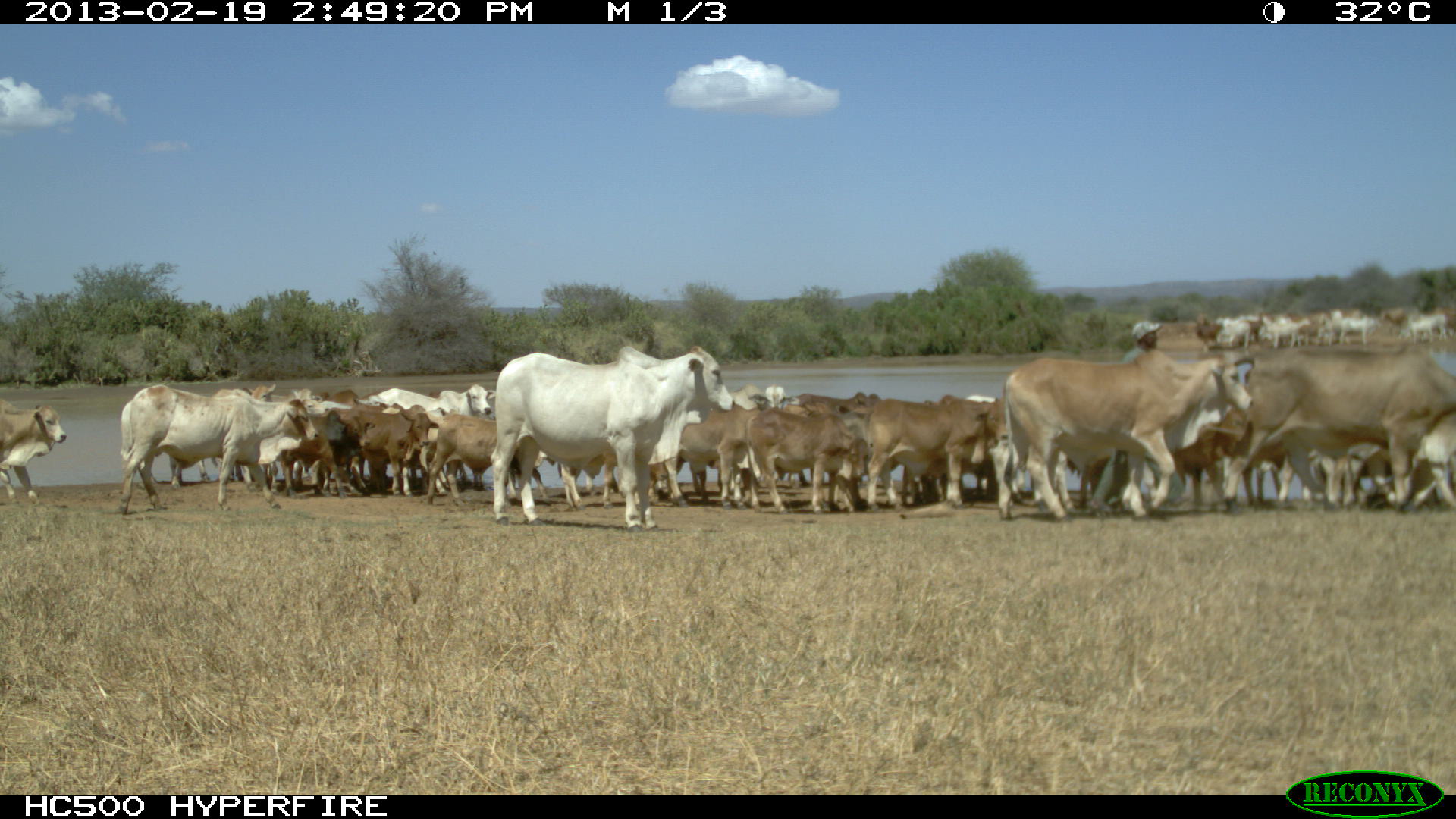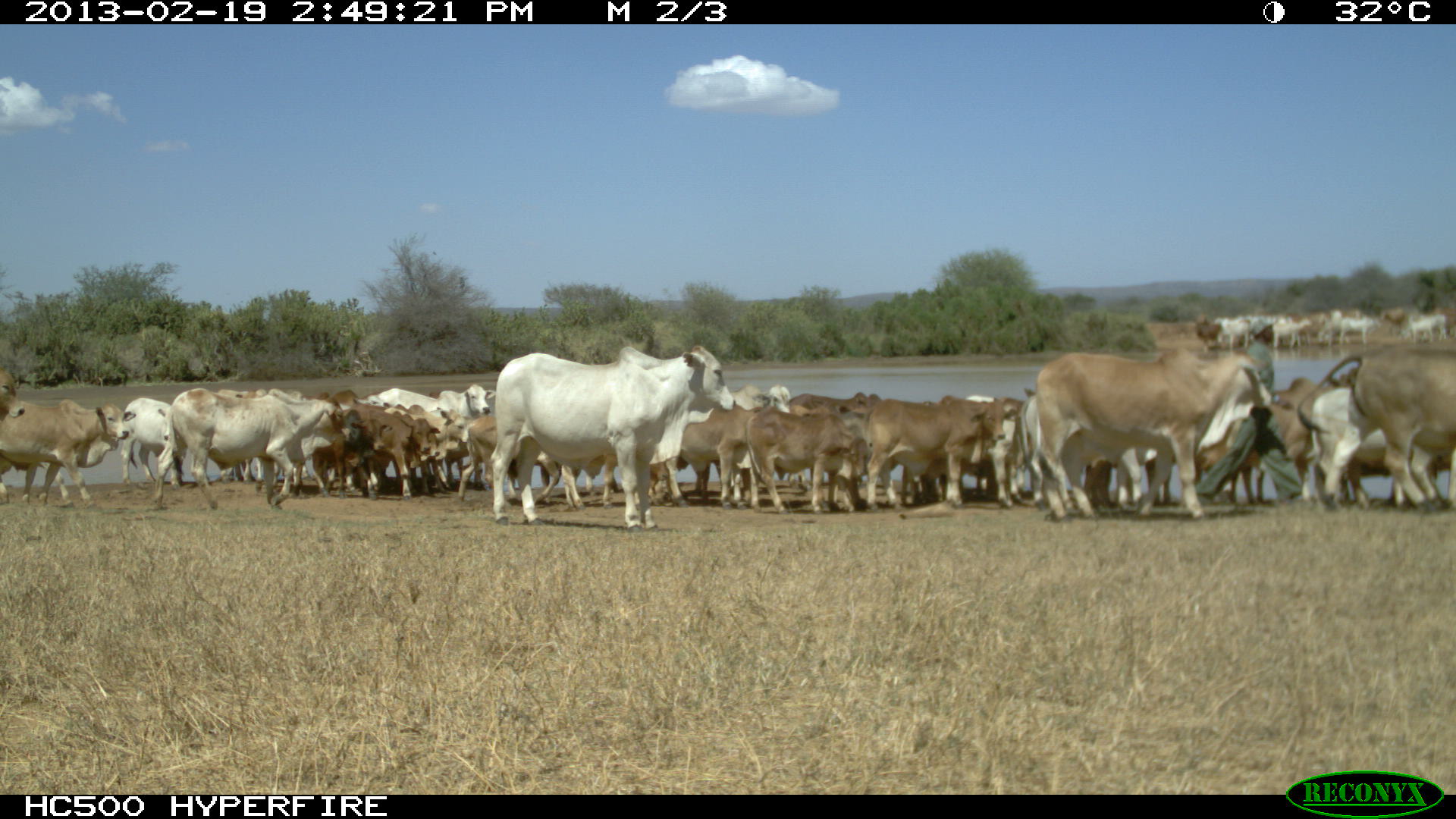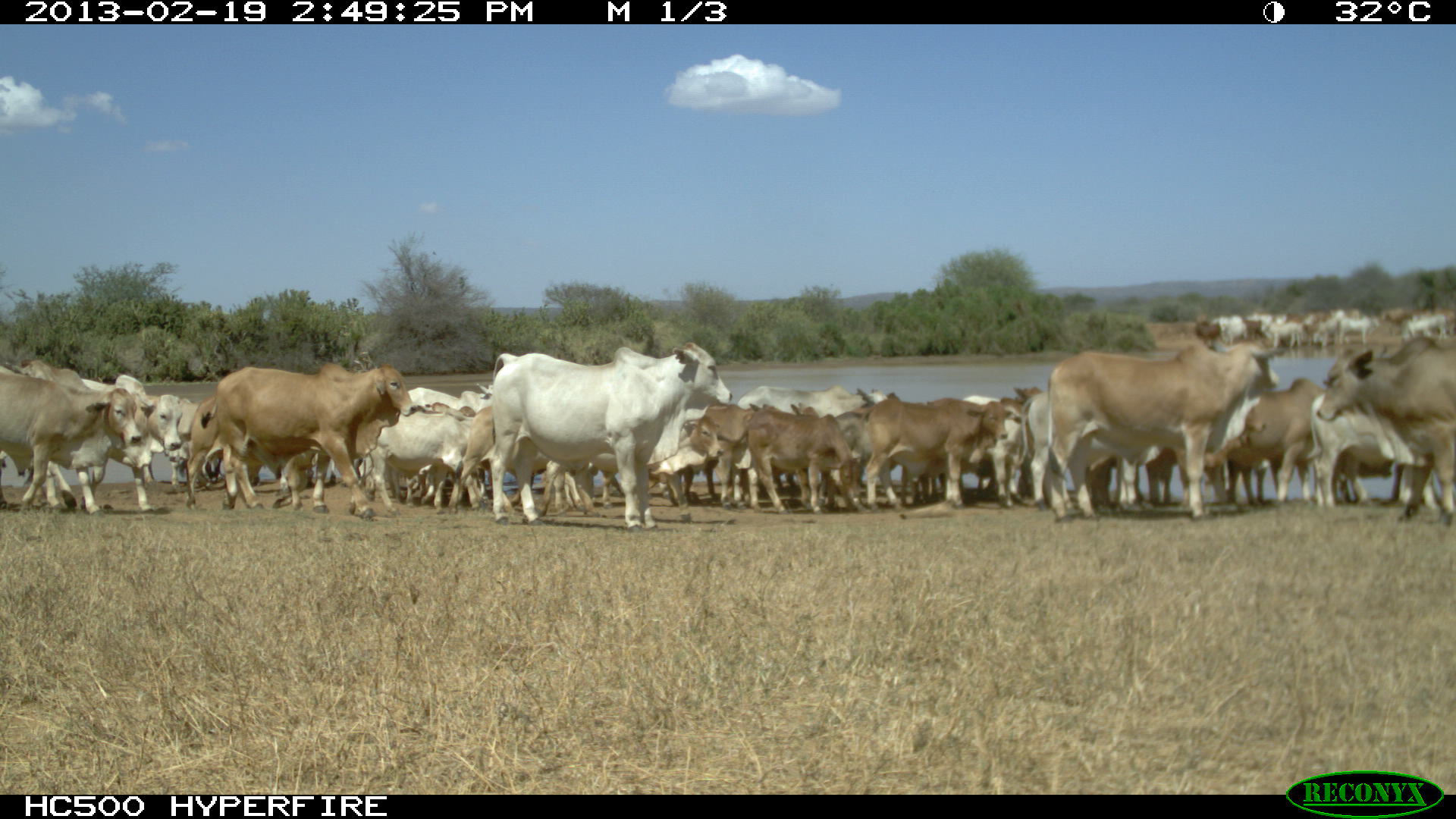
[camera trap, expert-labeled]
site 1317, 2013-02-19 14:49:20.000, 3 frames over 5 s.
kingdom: Animalia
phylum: Chordata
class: Mammalia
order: Artiodactyla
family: Bovidae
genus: Bos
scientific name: Bos taurus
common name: domestic cattle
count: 1